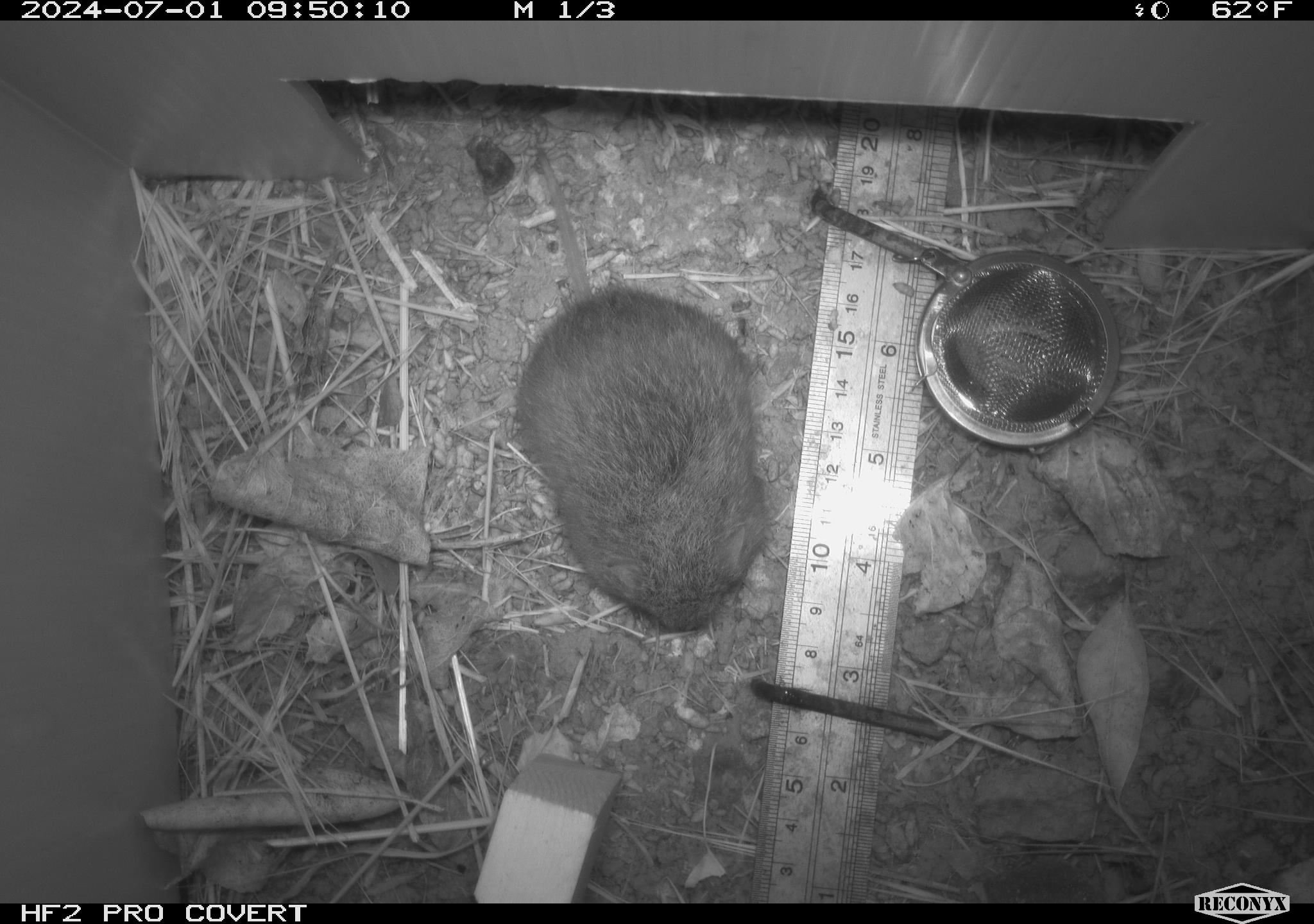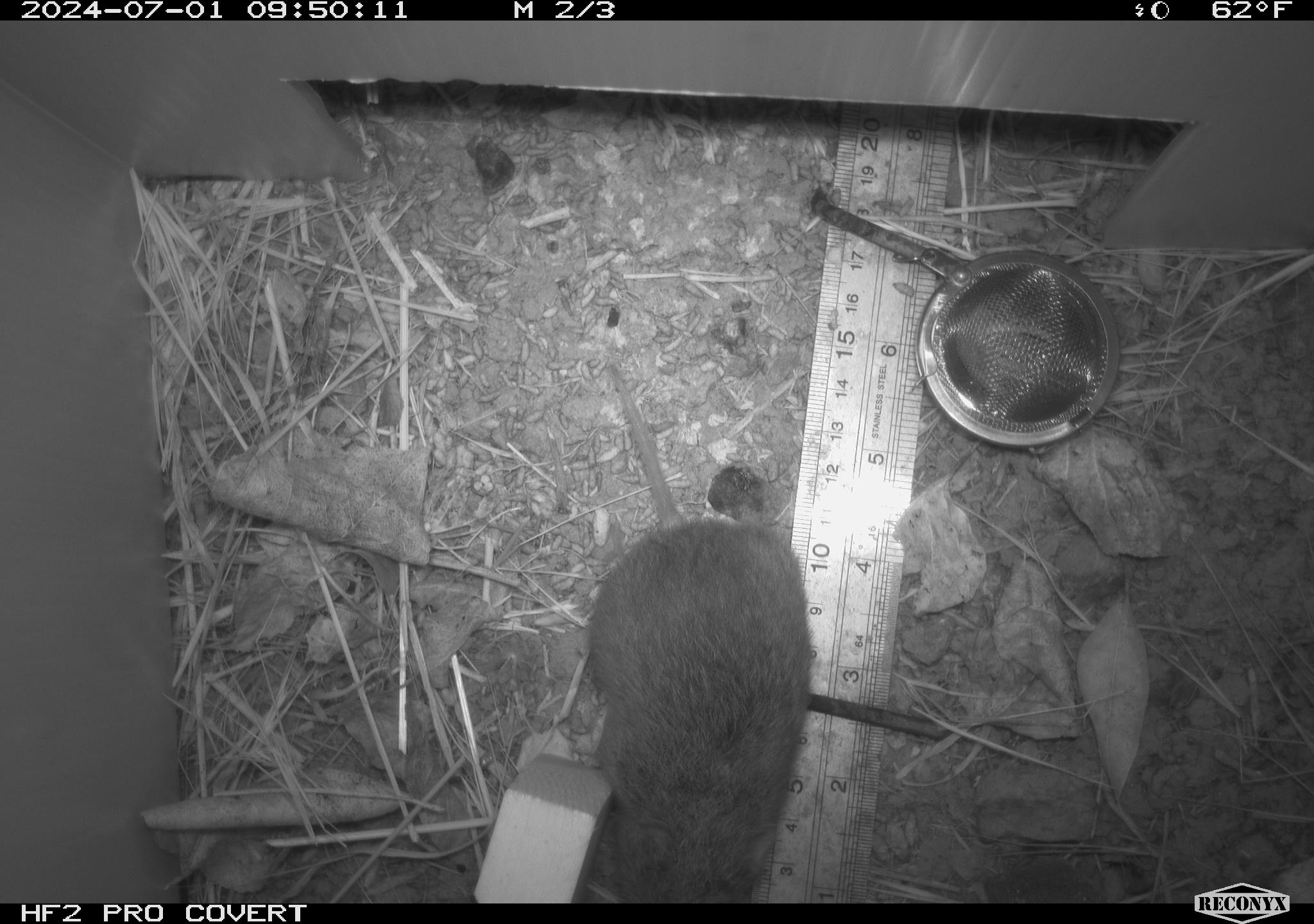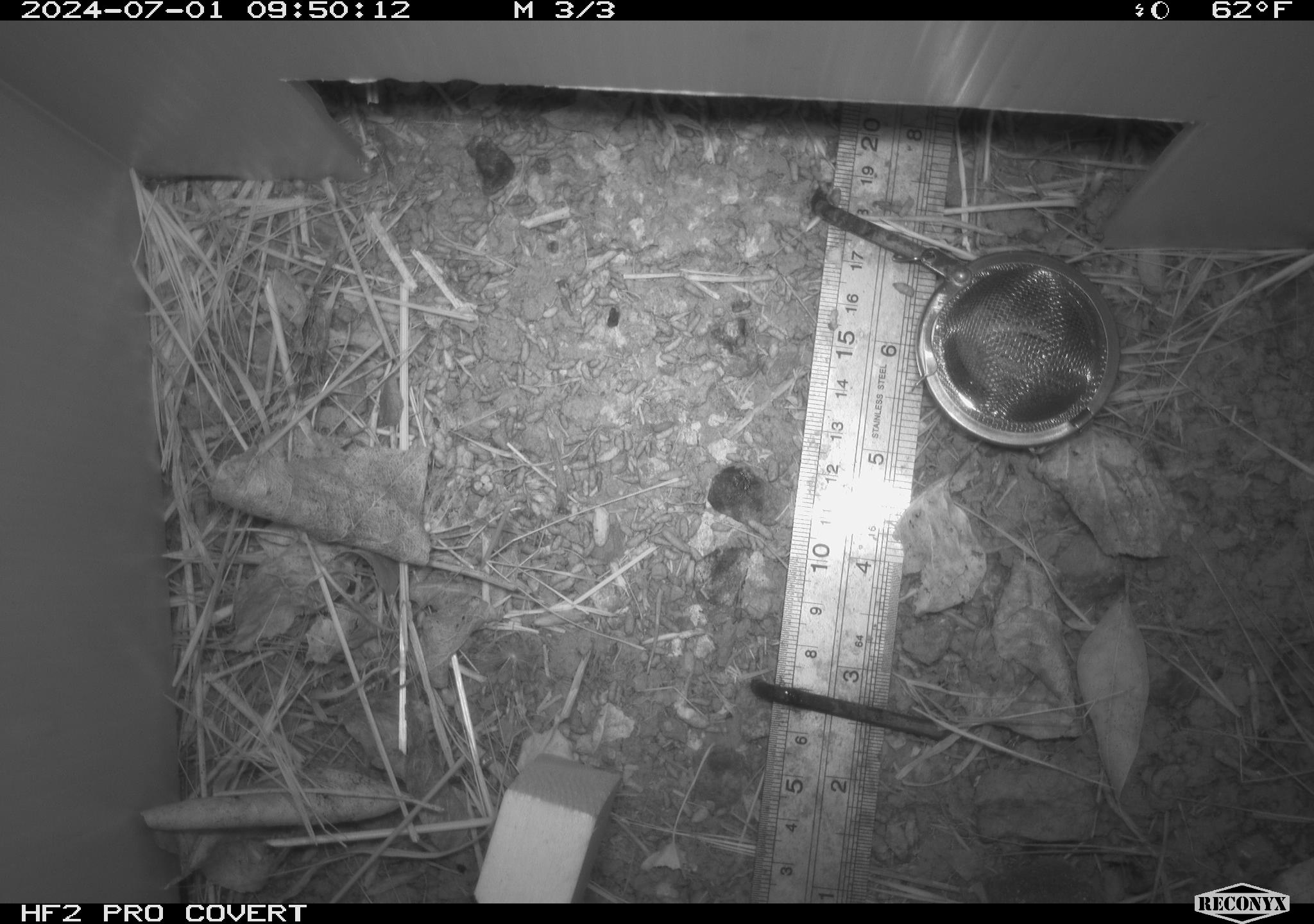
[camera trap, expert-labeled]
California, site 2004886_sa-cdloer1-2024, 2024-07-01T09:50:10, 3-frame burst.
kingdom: Animalia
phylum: Chordata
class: Mammalia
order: Rodentia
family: Cricetidae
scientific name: Arvicolinae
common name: voles, lemmings, and muskrats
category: arvicolinae subfamily